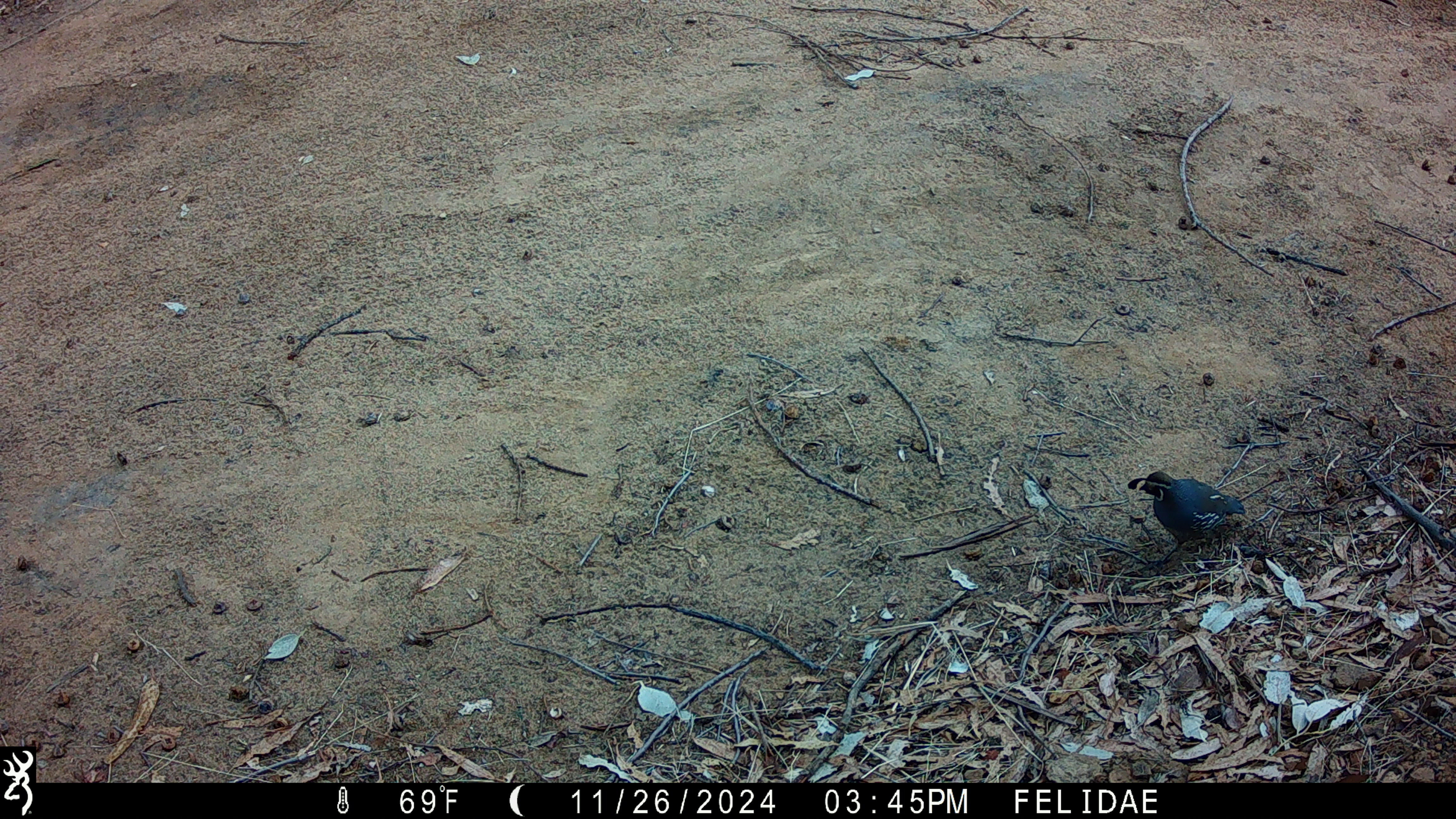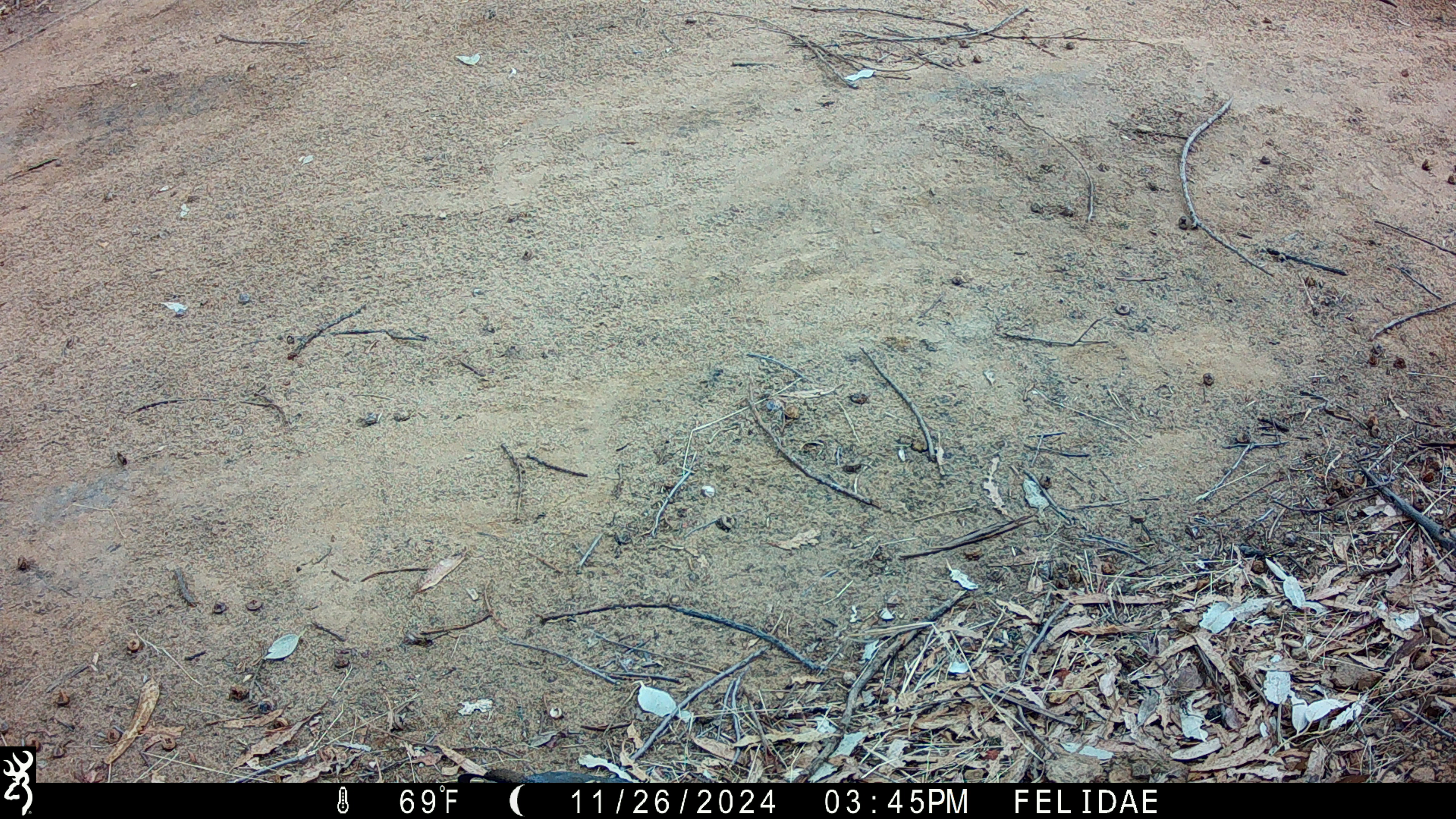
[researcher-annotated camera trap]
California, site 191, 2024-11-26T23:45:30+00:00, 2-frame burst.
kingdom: Animalia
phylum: Chordata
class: Aves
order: Galliformes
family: Odontophoridae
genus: Callipepla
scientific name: Callipepla californica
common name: california quail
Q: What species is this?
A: California quail (Callipepla californica).